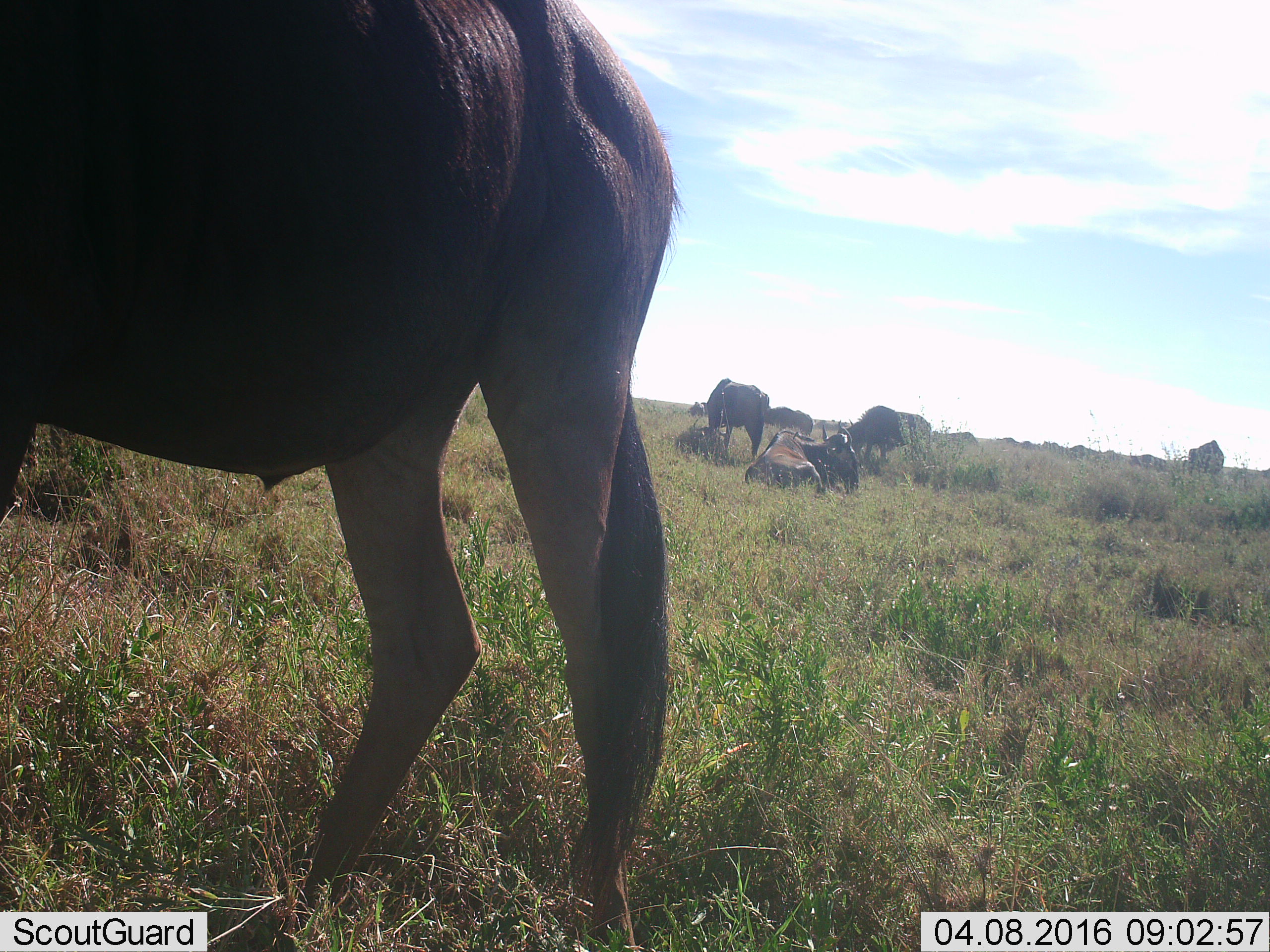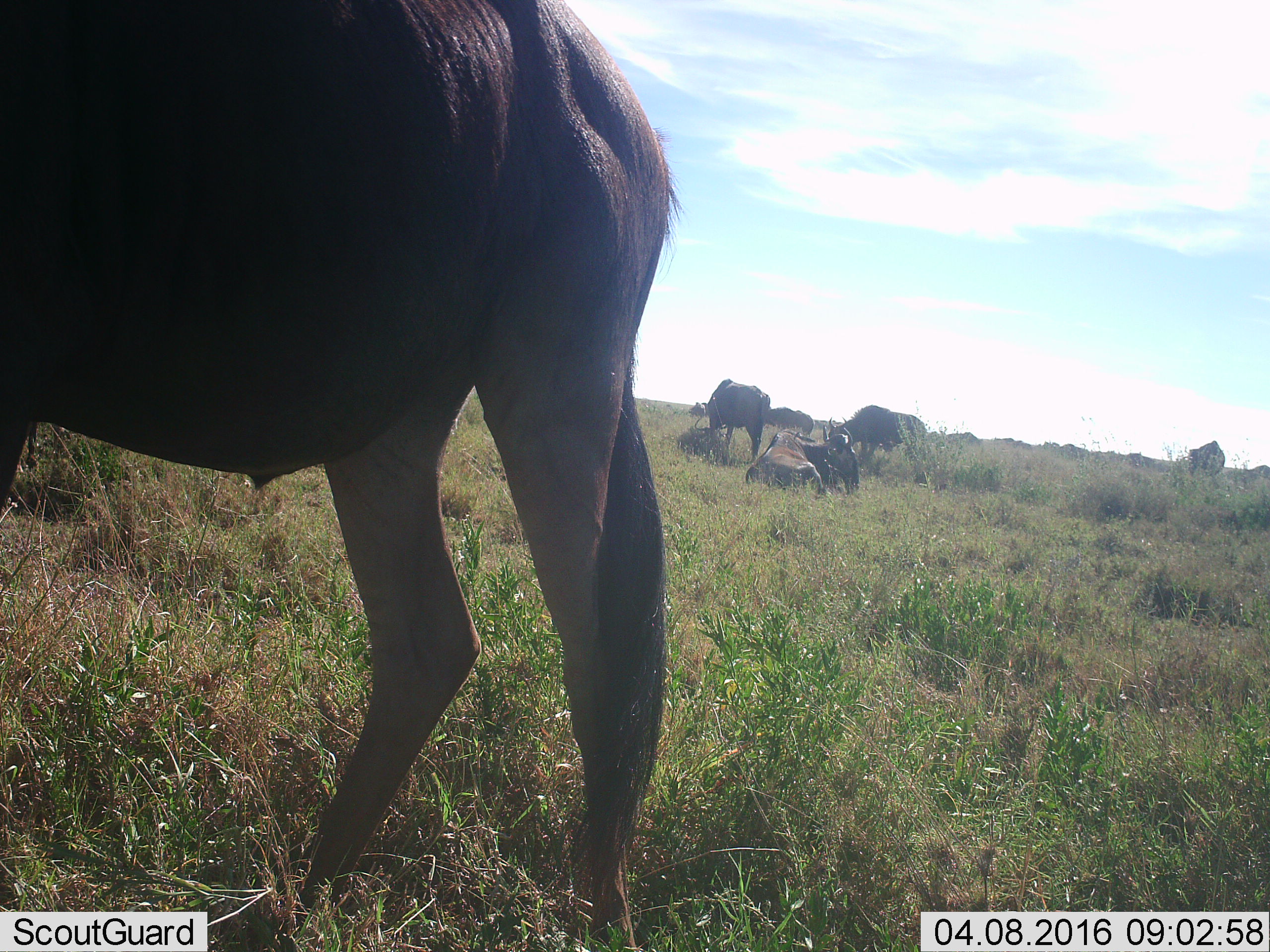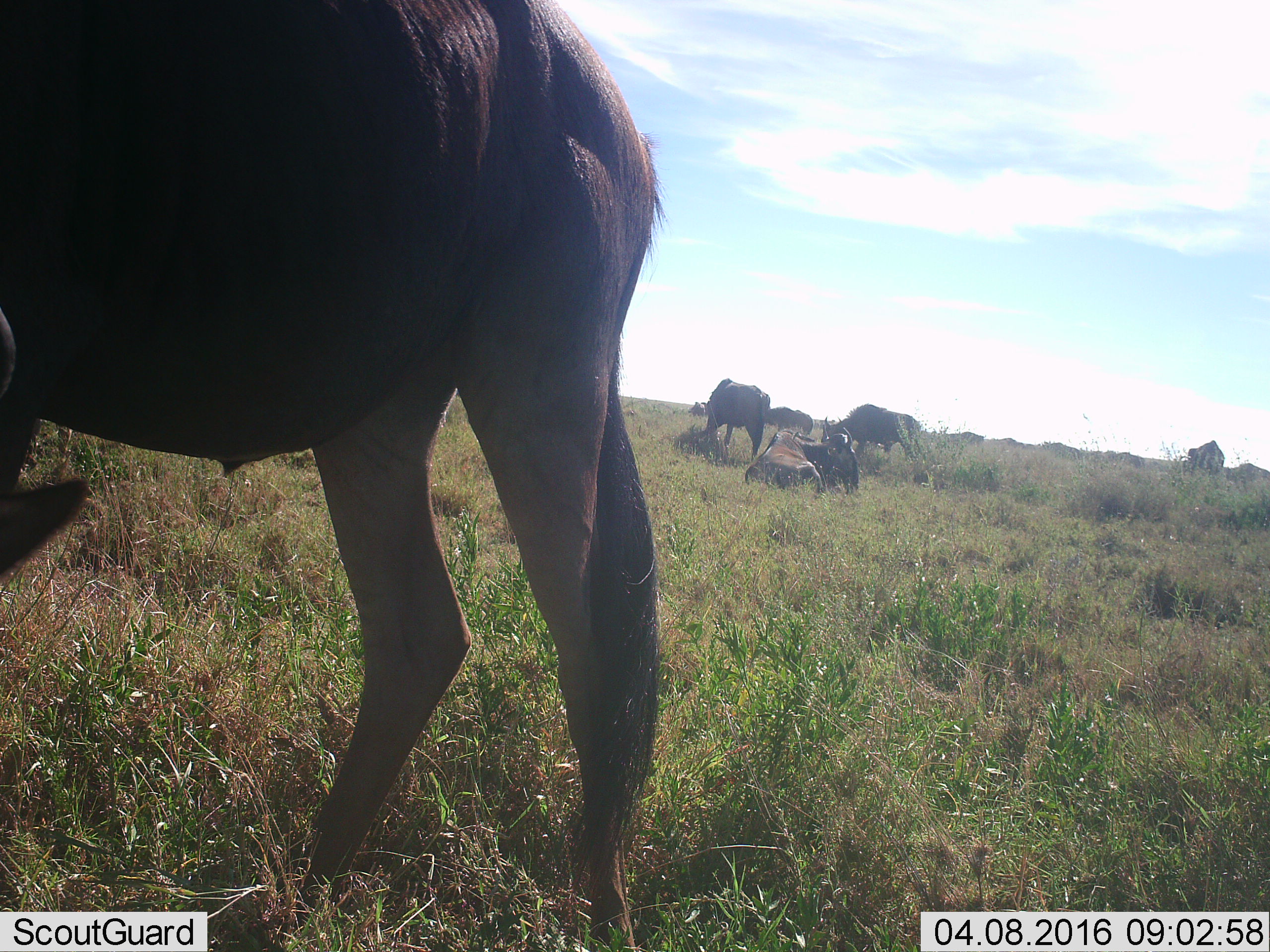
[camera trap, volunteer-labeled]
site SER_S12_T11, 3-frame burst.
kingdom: Animalia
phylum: Chordata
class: Mammalia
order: Artiodactyla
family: Bovidae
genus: Connochaetes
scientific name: Connochaetes taurinus taurinus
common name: blue wildebeest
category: wildebeestblue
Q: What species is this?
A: Wildebeestblue (blue wildebeest) (Connochaetes taurinus taurinus).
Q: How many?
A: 11-50.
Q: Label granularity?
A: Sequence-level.